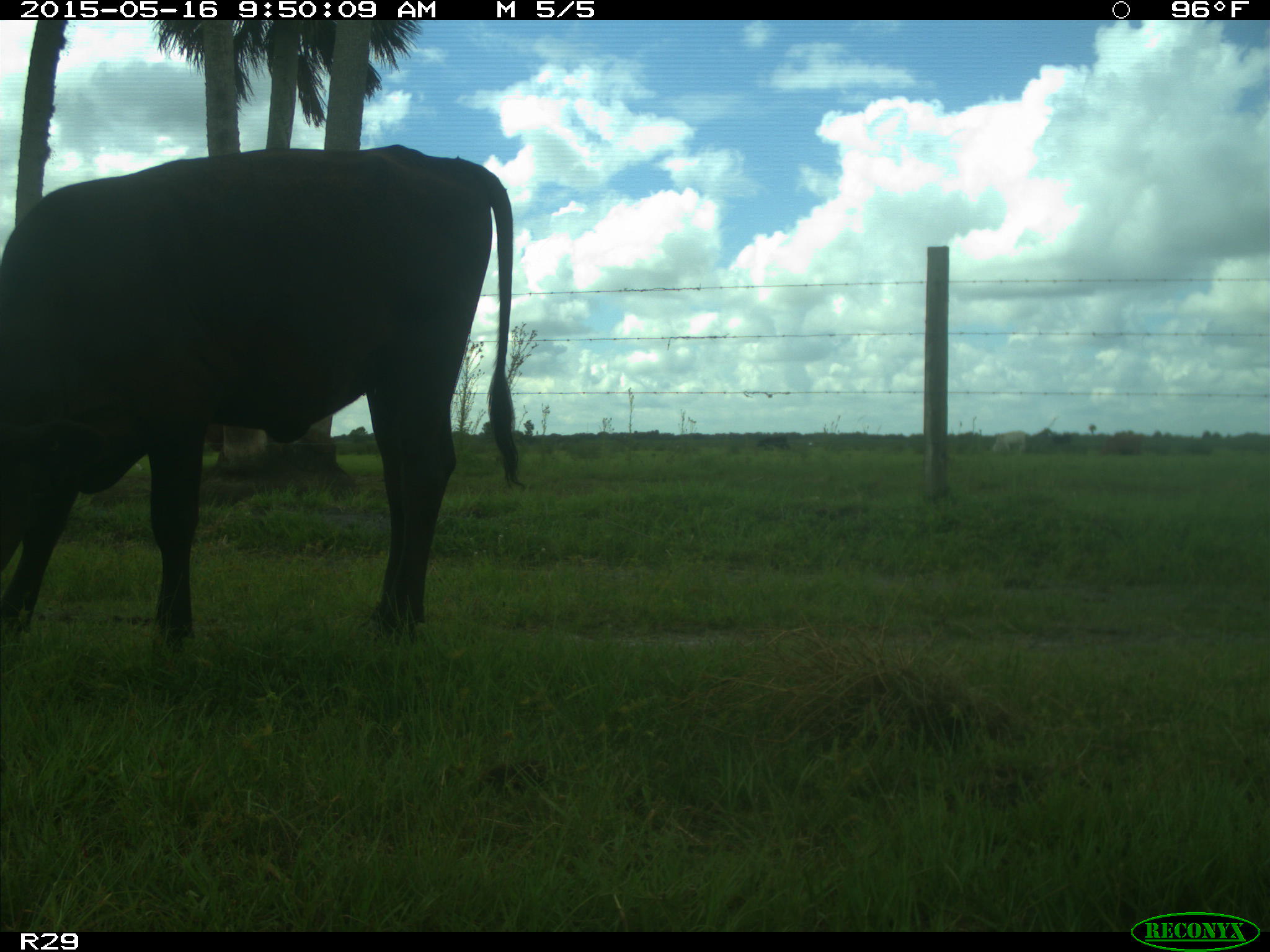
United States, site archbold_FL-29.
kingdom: Animalia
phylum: Chordata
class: Mammalia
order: Artiodactyla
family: Bovidae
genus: Bos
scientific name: Bos taurus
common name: domestic cow